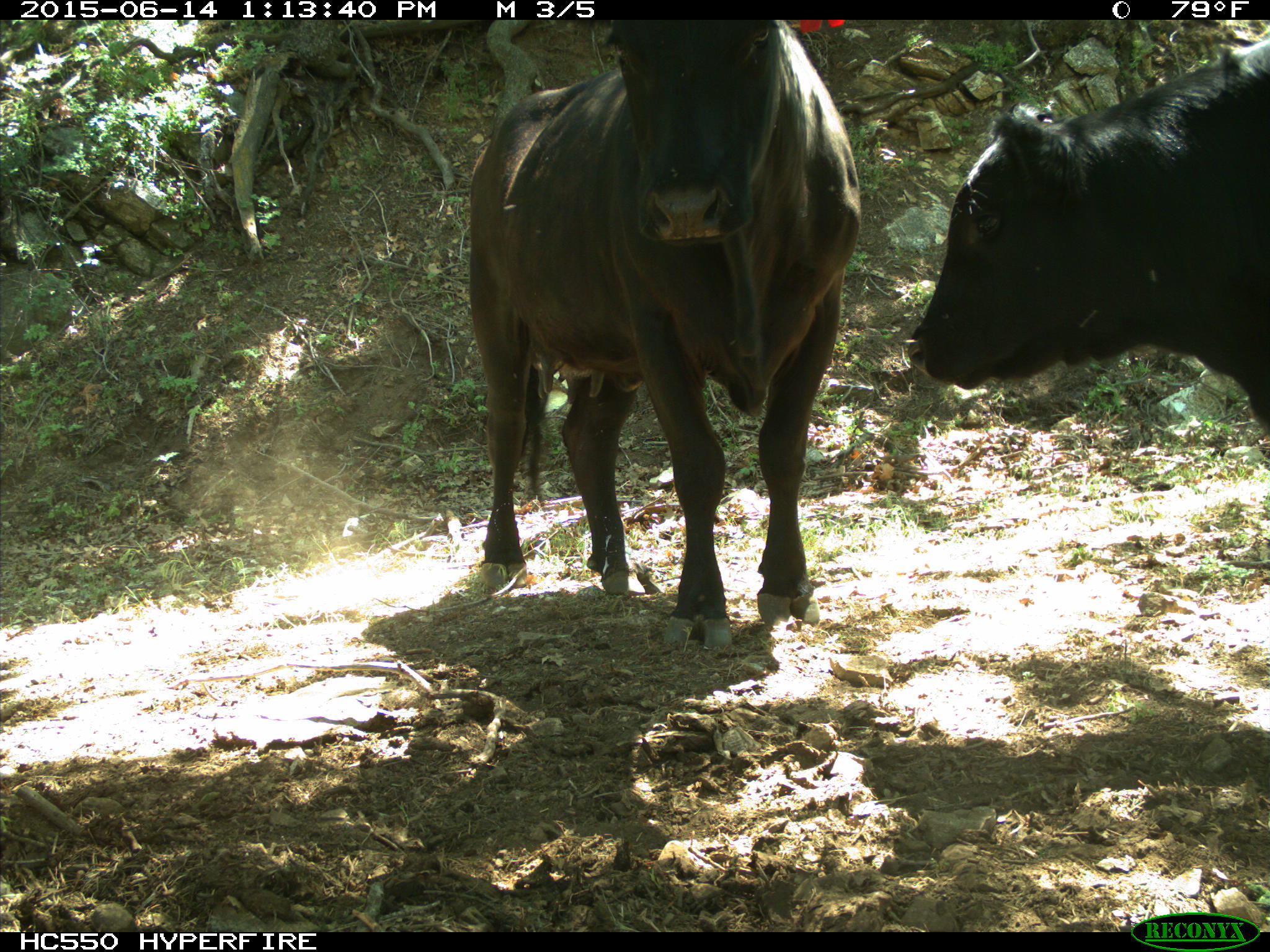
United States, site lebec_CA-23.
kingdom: Animalia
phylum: Chordata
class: Mammalia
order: Artiodactyla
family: Bovidae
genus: Bos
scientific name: Bos taurus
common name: domestic cow